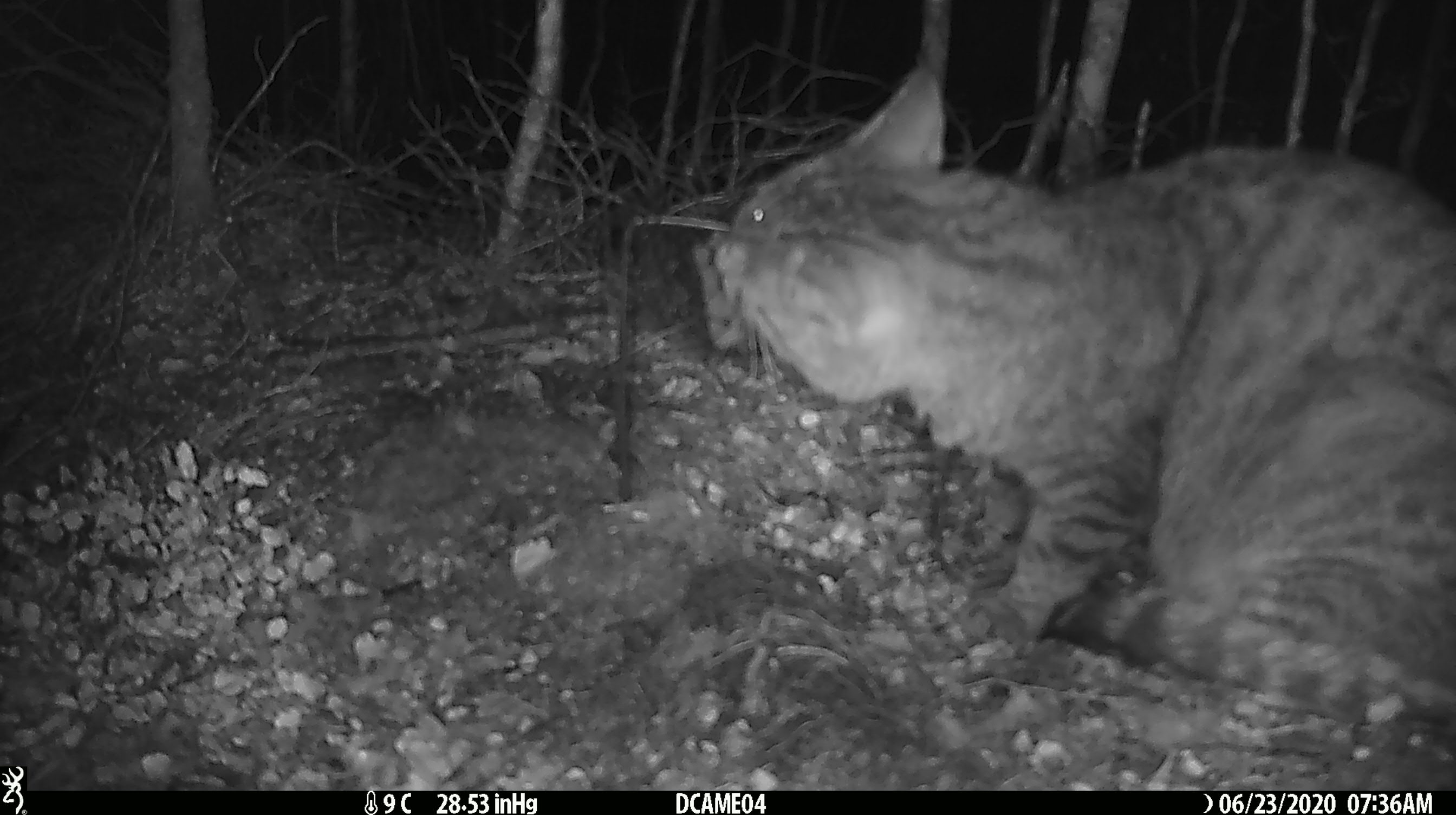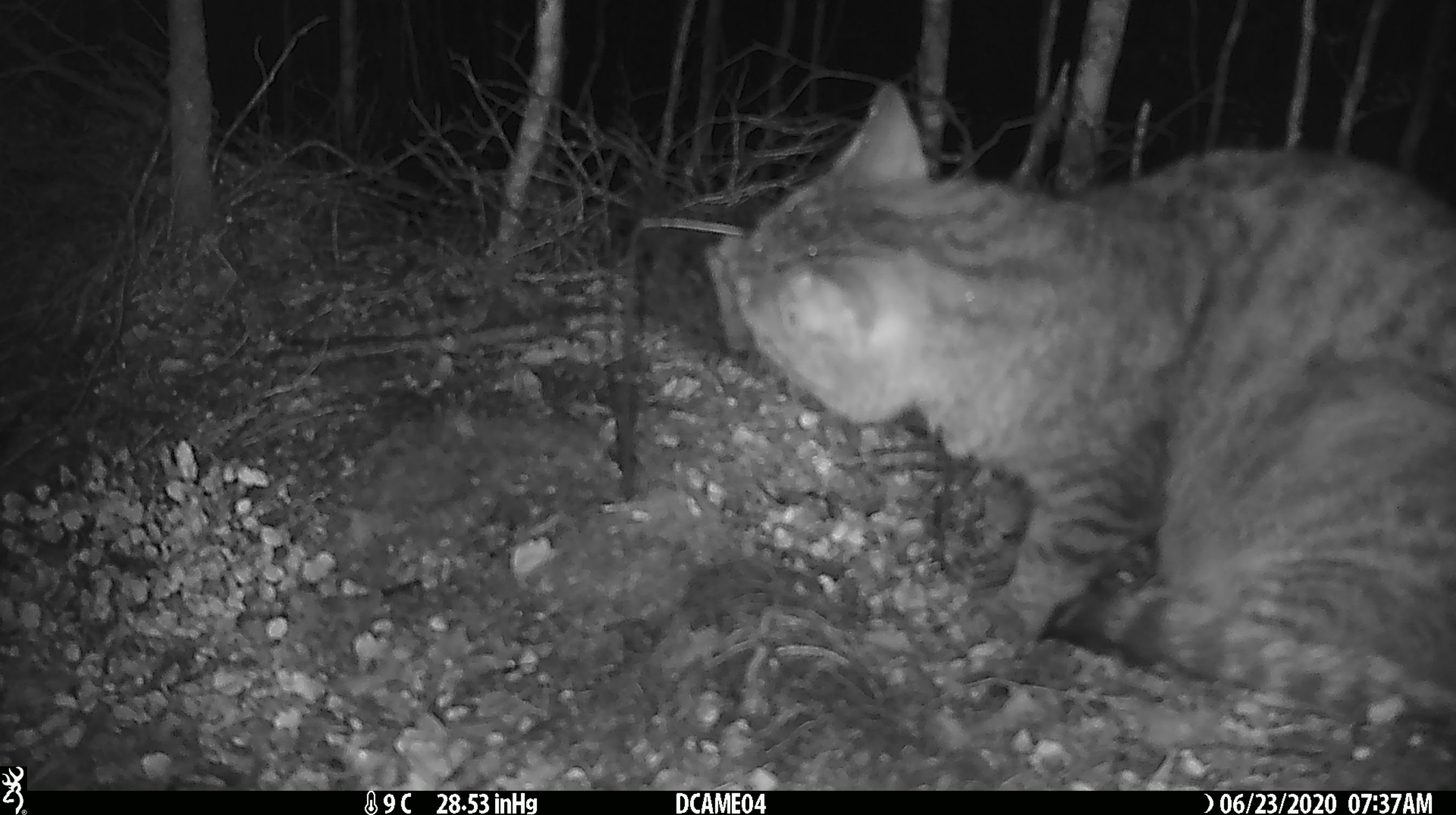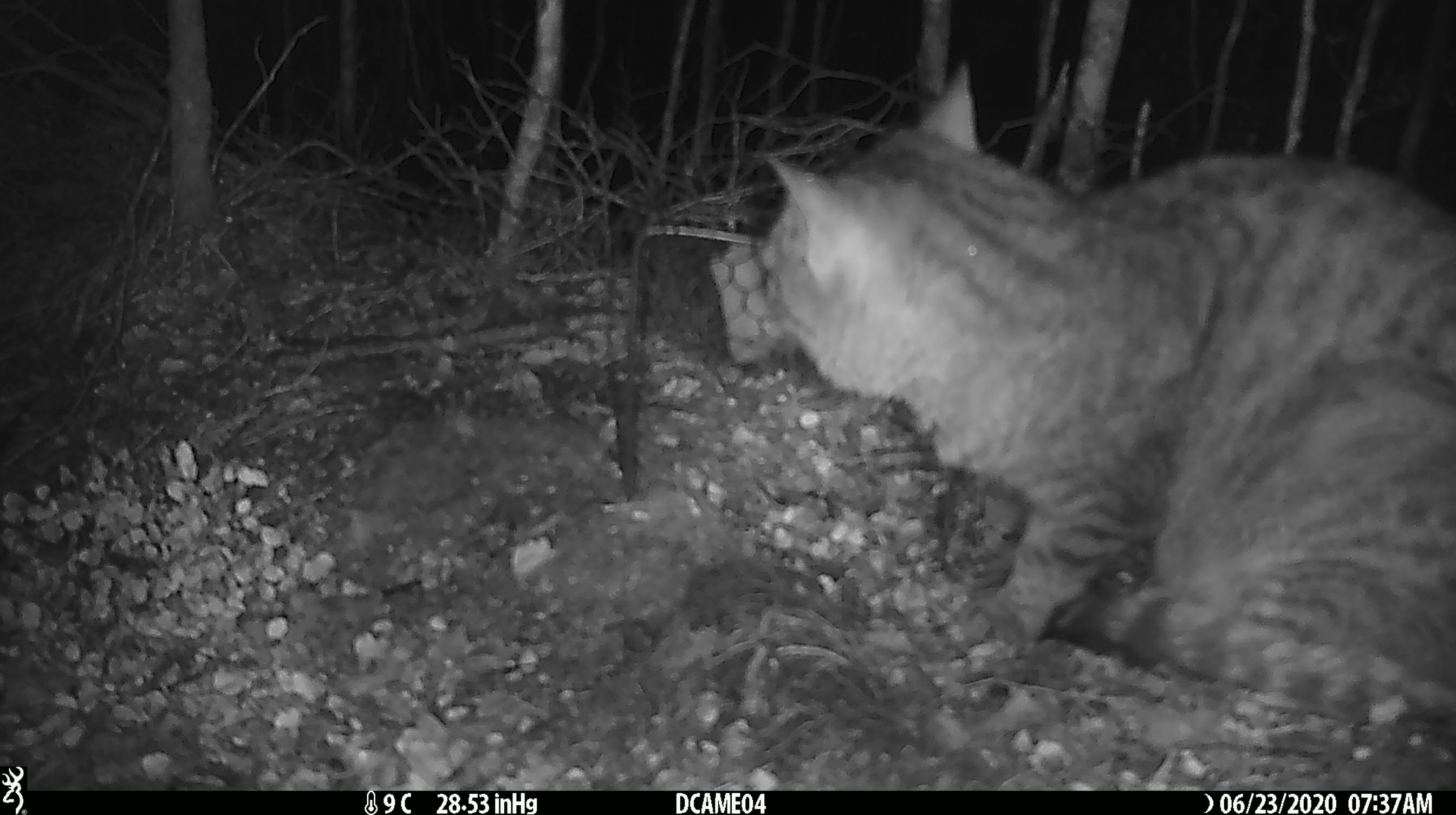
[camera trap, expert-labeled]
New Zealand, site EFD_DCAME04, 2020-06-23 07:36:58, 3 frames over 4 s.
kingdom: Animalia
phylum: Chordata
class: Mammalia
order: Carnivora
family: Felidae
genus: Felis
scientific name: Felis catus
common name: domestic cat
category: cat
Cat (domestic cat) (Felis catus).